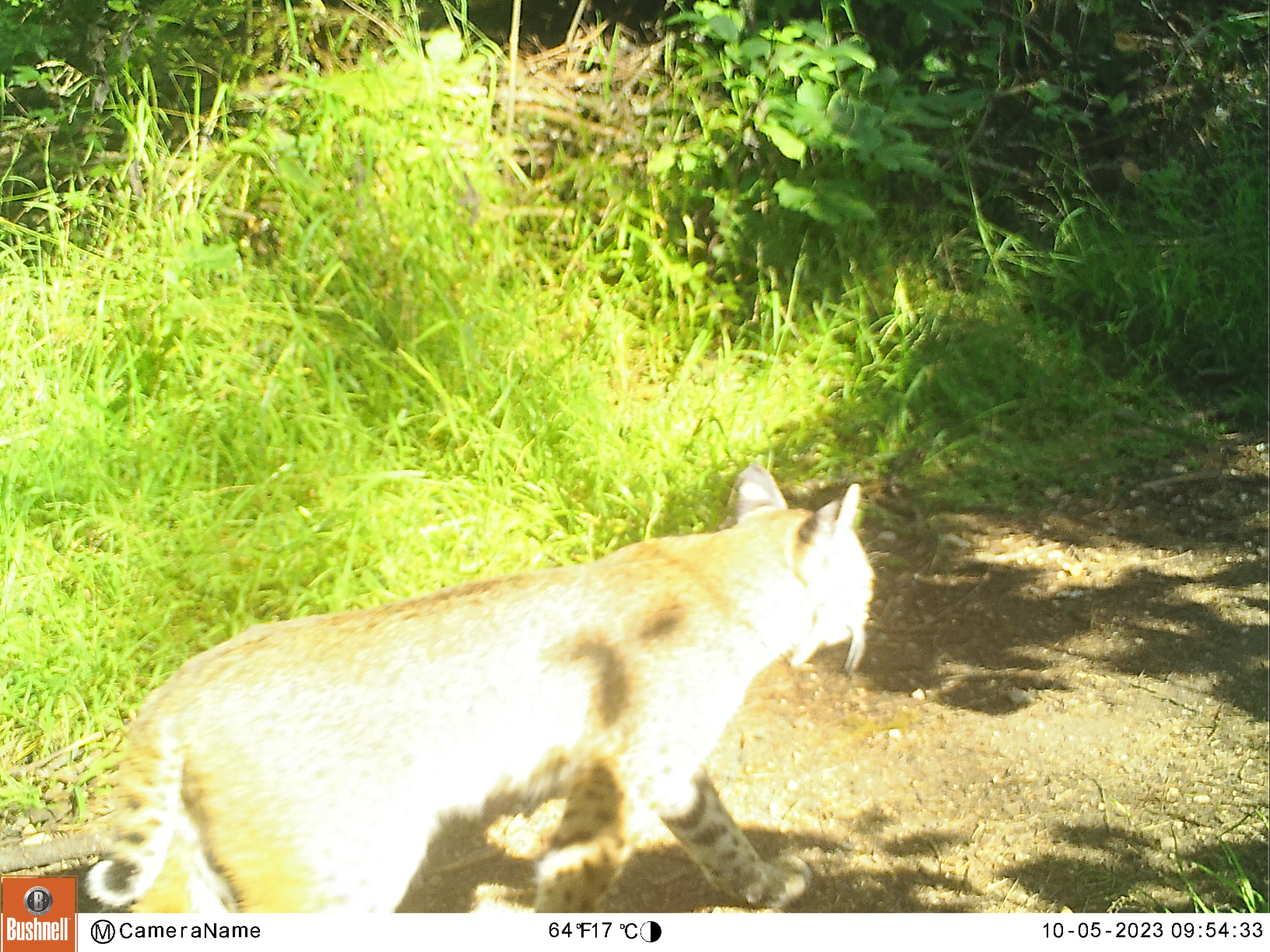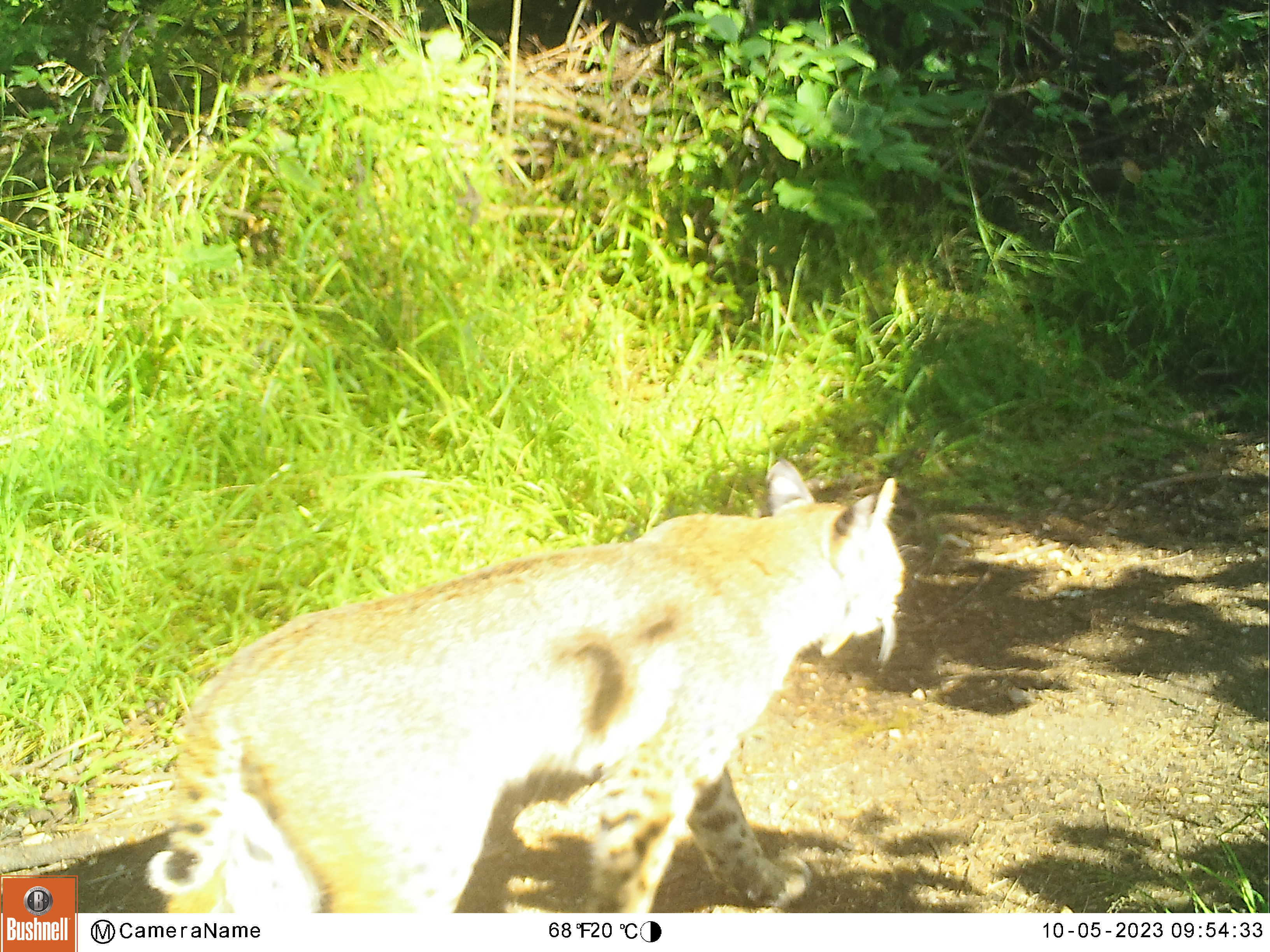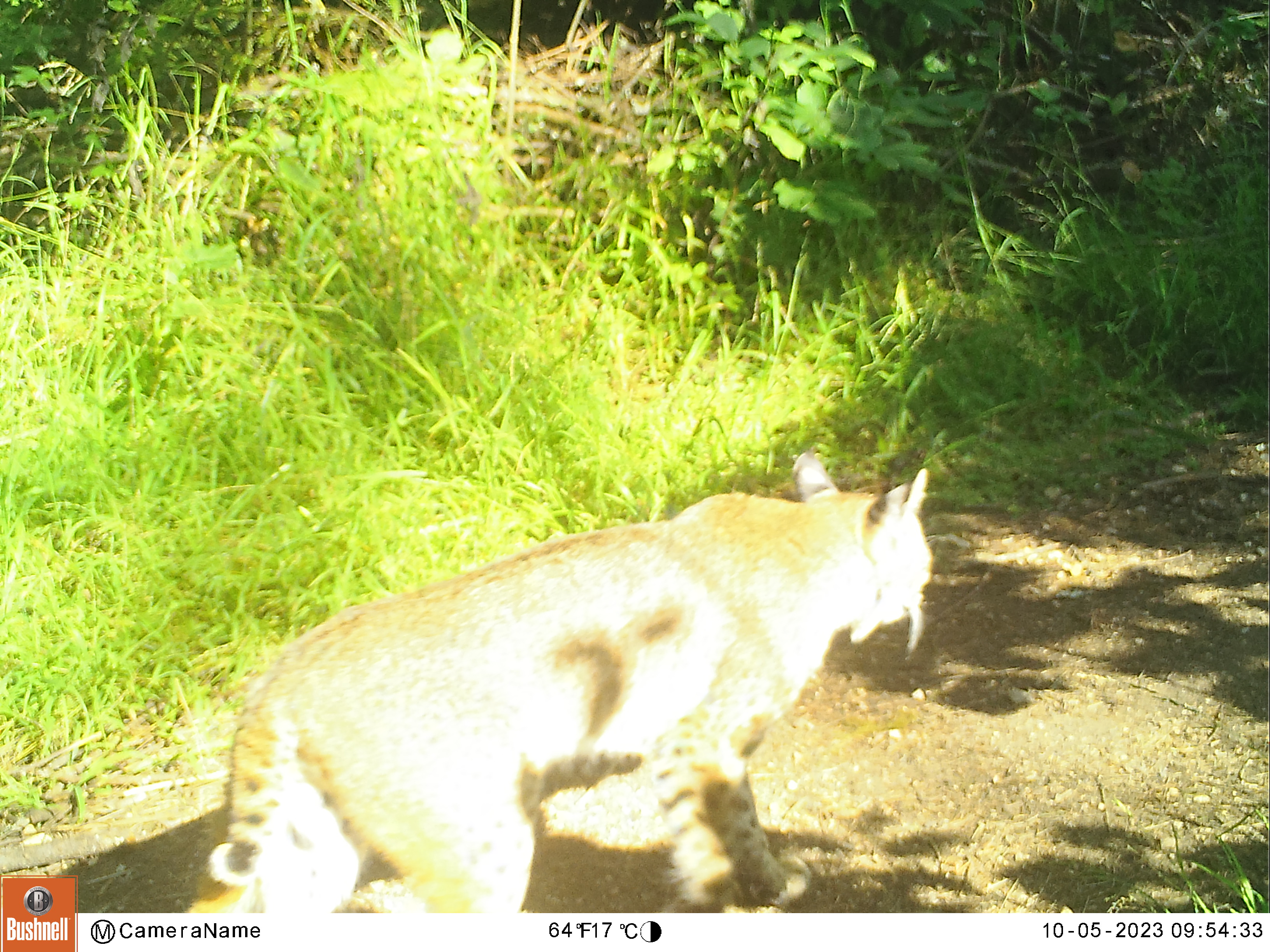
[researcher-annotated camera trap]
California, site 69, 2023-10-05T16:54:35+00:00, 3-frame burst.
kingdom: Animalia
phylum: Chordata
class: Mammalia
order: Carnivora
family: Felidae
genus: Lynx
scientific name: Lynx rufus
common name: bobcat